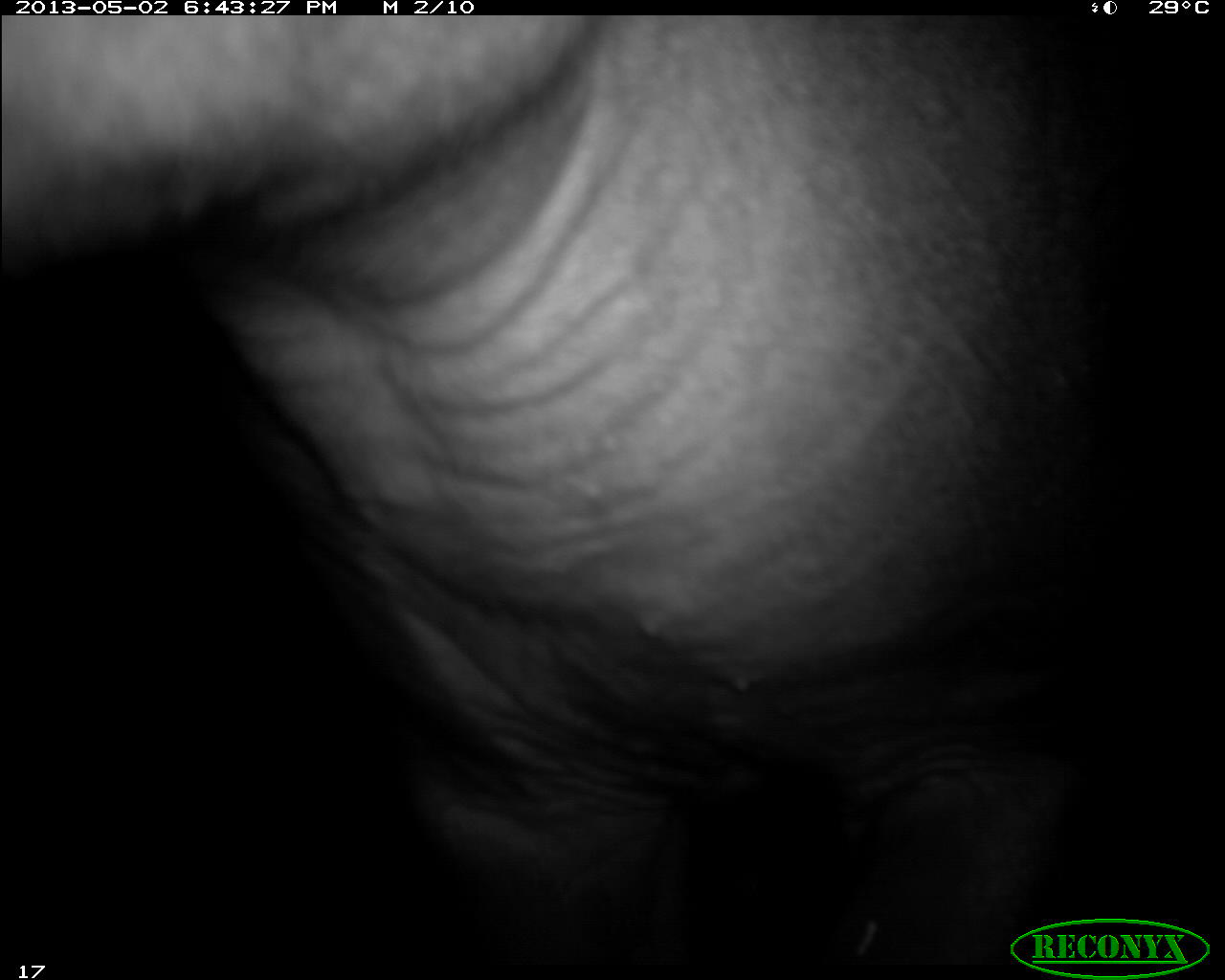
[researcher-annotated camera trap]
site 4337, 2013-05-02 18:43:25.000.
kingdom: Animalia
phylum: Chordata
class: Mammalia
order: Perissodactyla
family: Tapiridae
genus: Tapirus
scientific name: Tapirus bairdii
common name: baird's tapir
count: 1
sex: female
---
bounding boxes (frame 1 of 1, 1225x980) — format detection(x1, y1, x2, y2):
tapirus bairdii: detection(0, 14, 1163, 958)